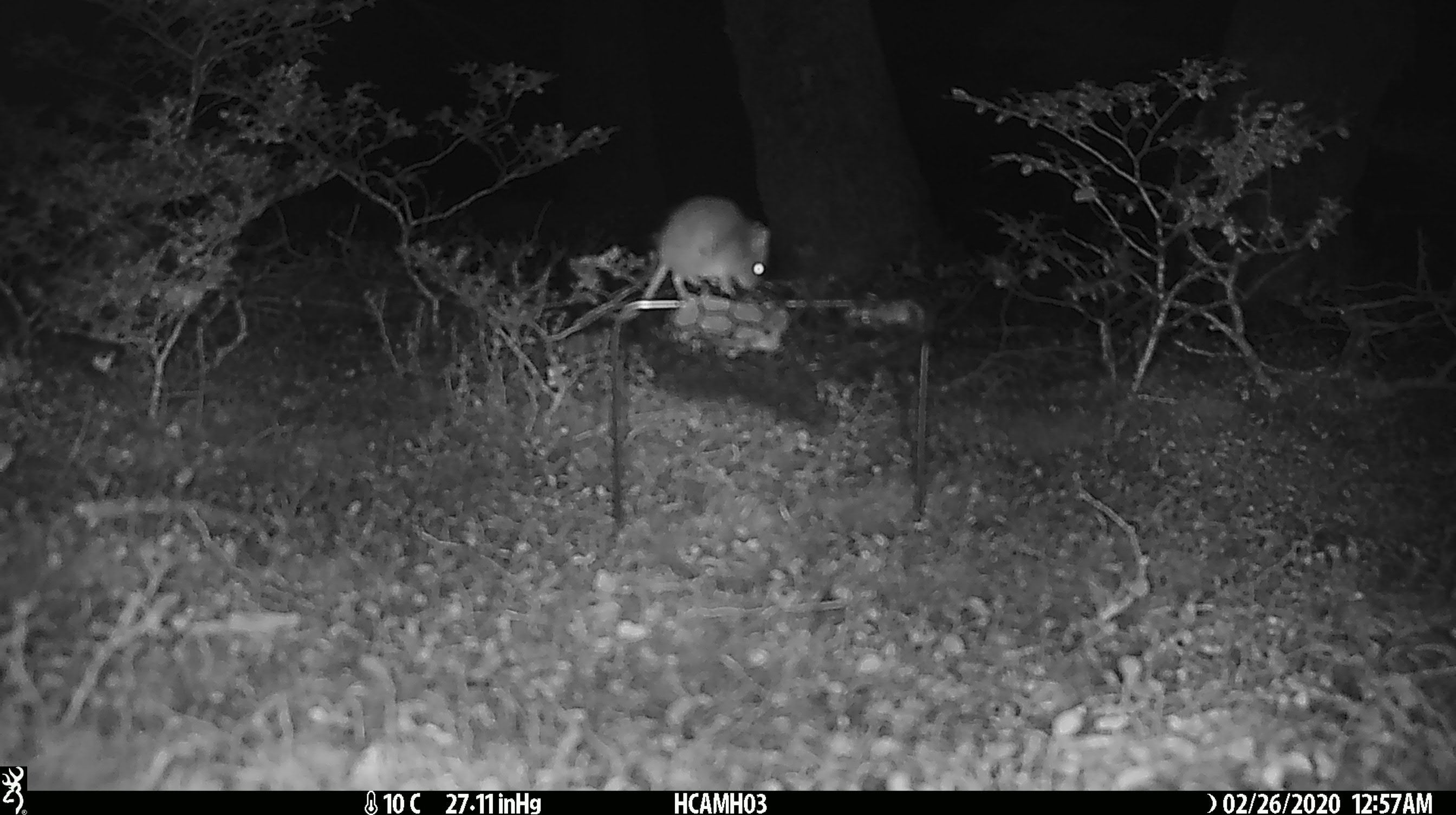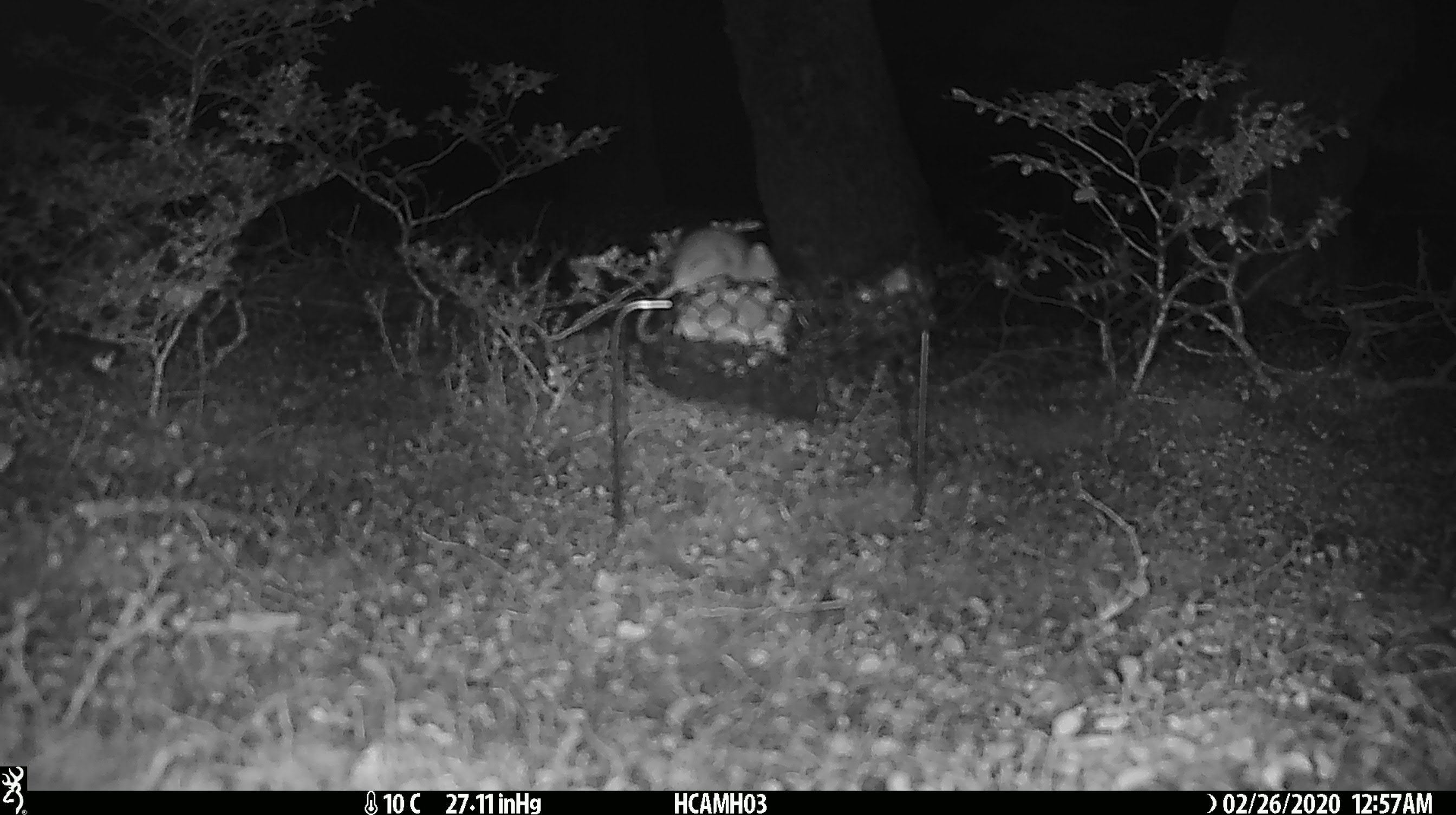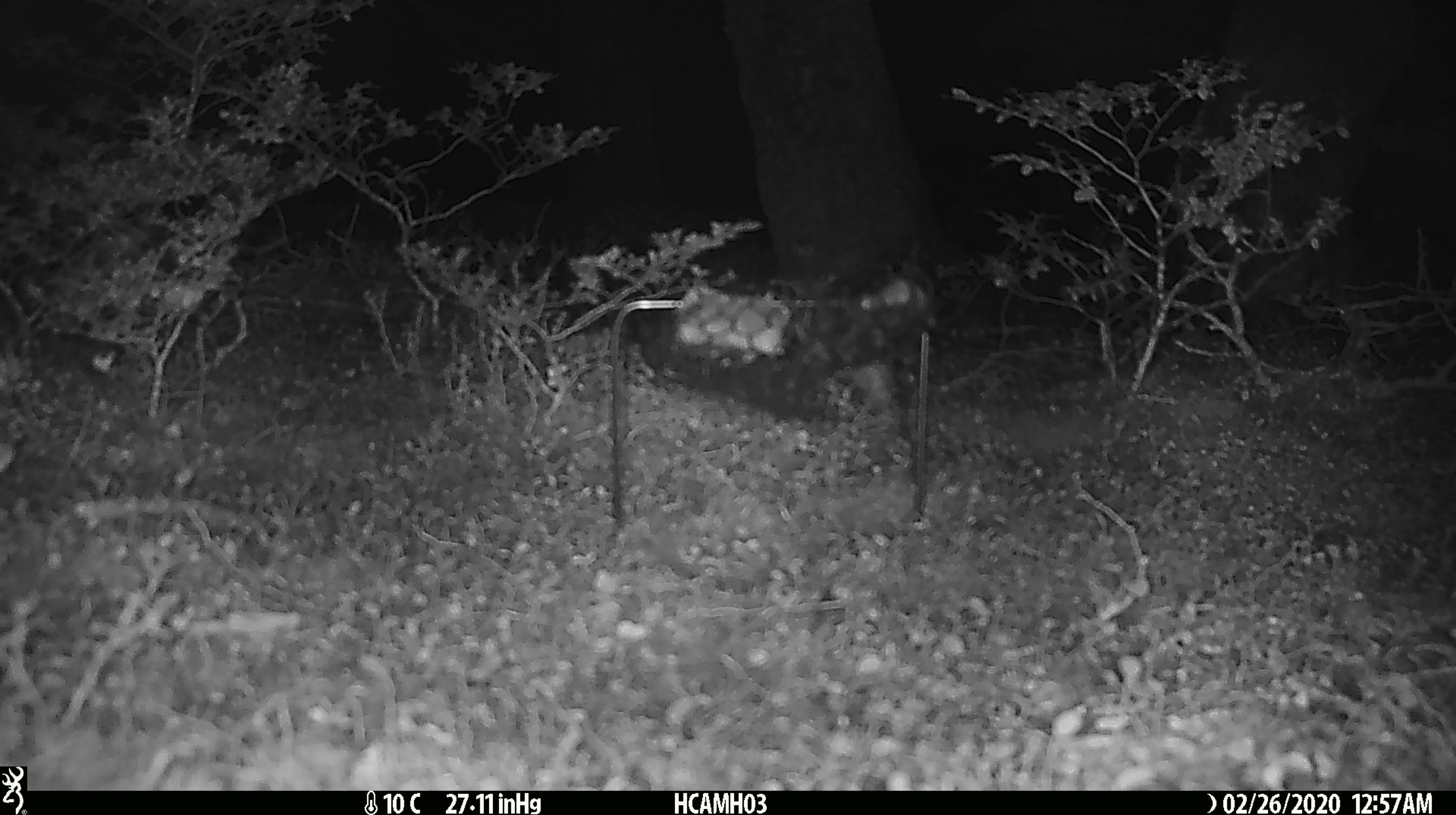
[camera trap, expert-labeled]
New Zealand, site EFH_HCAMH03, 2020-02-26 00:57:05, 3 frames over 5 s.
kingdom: Animalia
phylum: Chordata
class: Mammalia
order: Rodentia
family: Muridae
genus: Mus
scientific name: Mus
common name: mouse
Mouse (Mus).